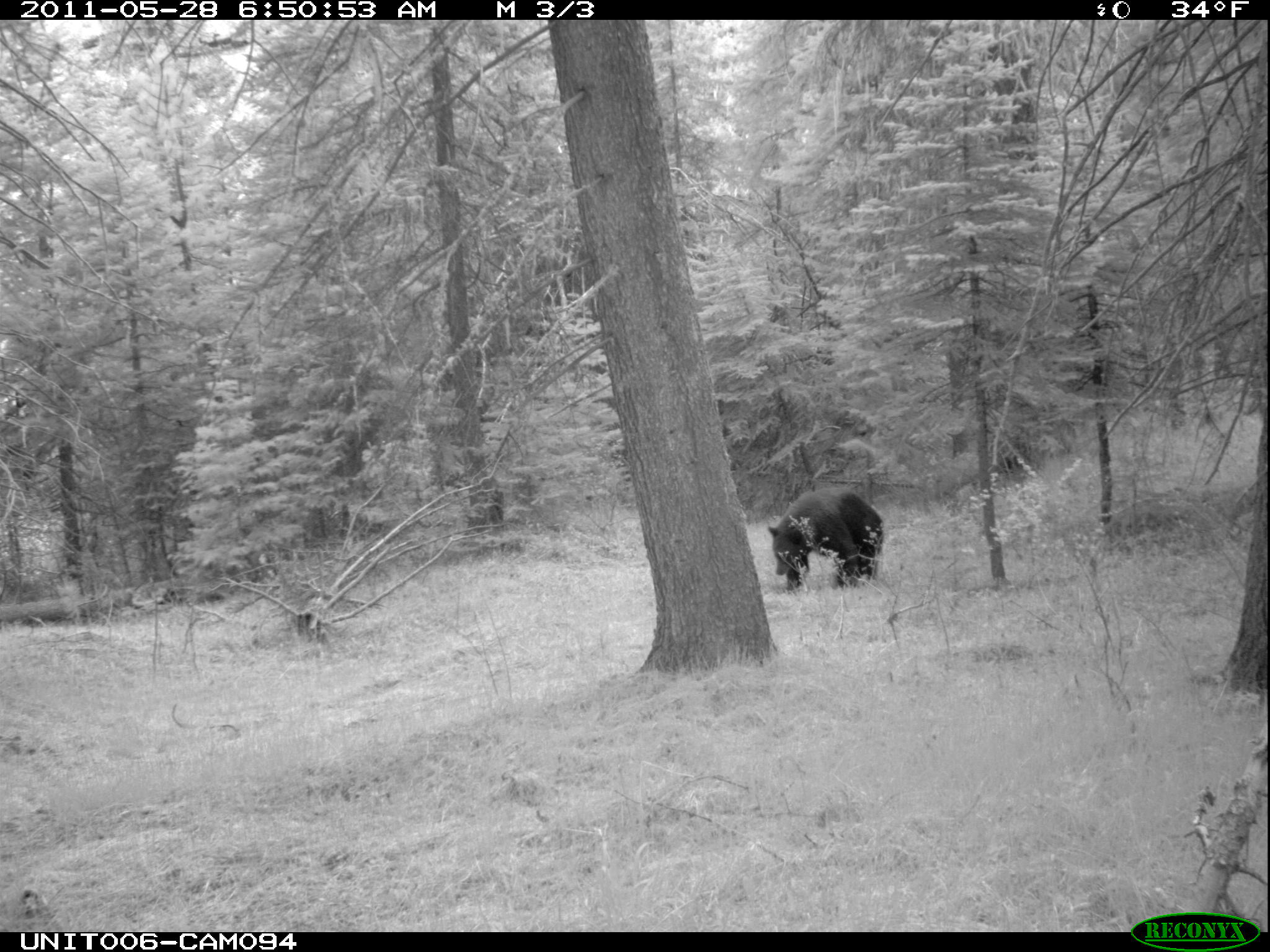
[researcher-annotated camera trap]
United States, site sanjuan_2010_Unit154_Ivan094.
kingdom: Animalia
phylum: Chordata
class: Mammalia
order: Carnivora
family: Ursidae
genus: Ursus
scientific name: Ursus americanus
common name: american black bear